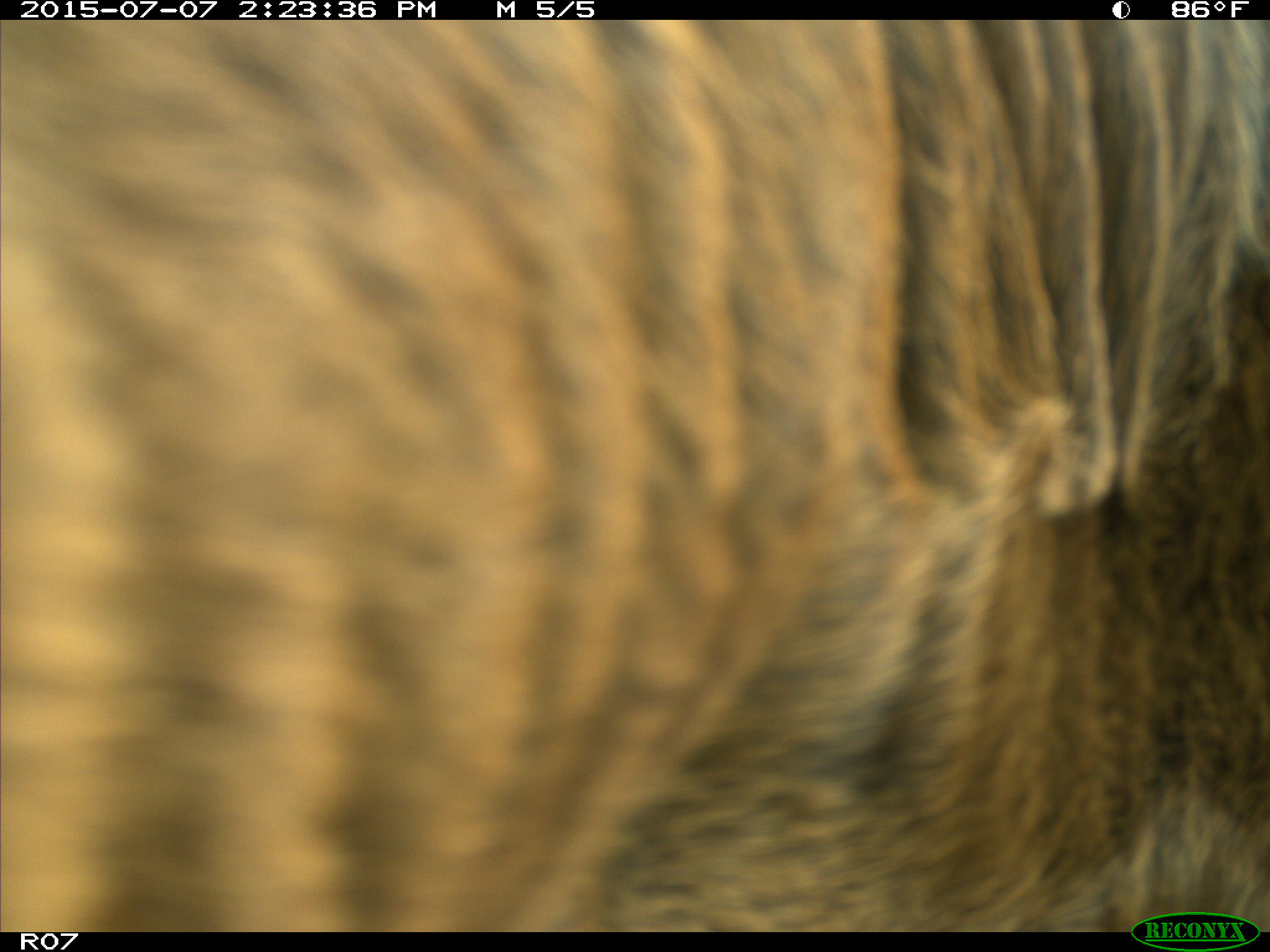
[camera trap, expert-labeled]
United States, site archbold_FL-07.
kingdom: Animalia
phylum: Chordata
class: Mammalia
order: Artiodactyla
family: Bovidae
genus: Bos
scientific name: Bos taurus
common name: domestic cow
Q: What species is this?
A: Bos taurus (domestic cow).